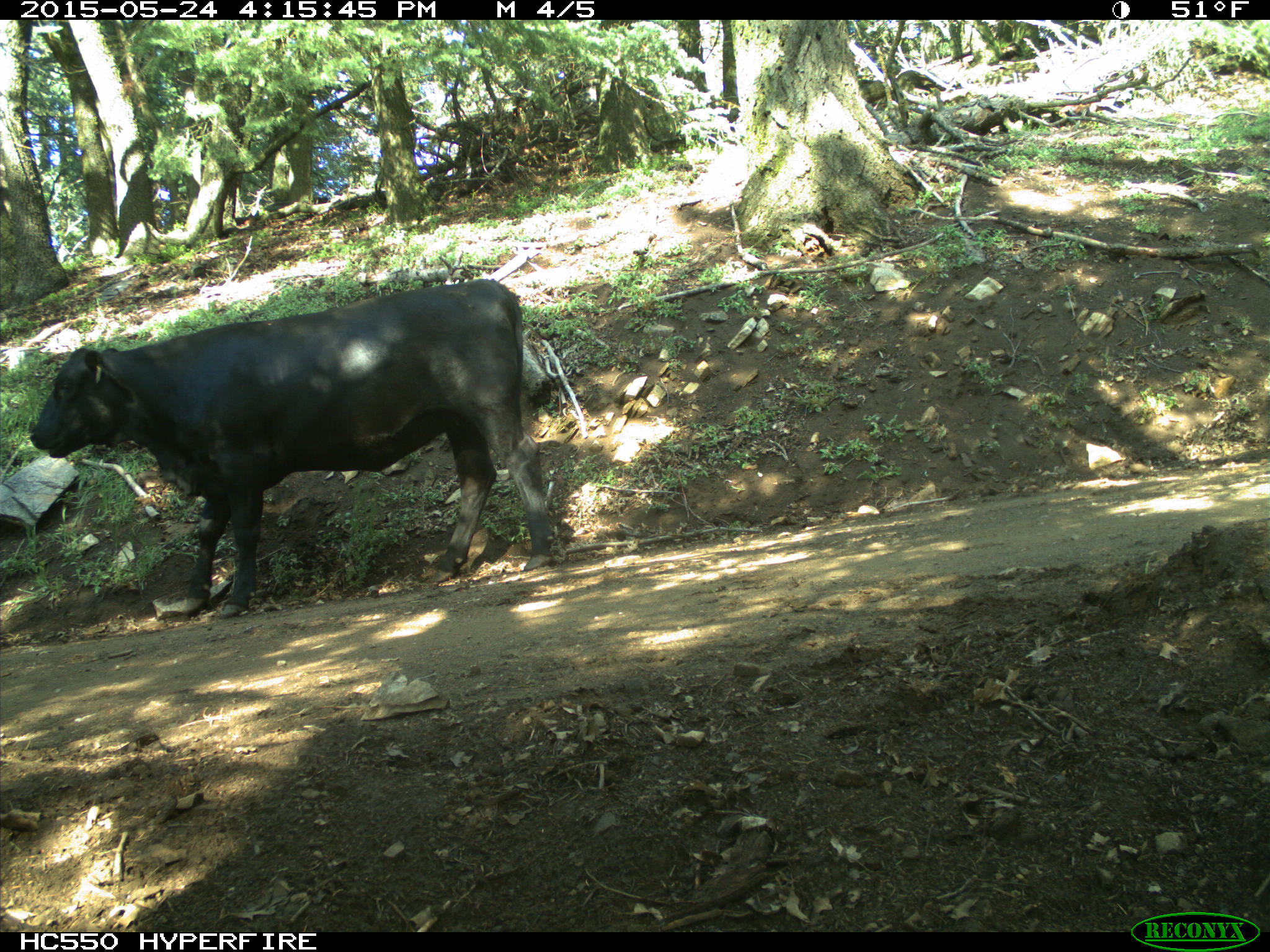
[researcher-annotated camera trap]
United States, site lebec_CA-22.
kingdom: Animalia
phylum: Chordata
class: Mammalia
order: Artiodactyla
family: Bovidae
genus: Bos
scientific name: Bos taurus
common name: domestic cow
Bos taurus (domestic cow).